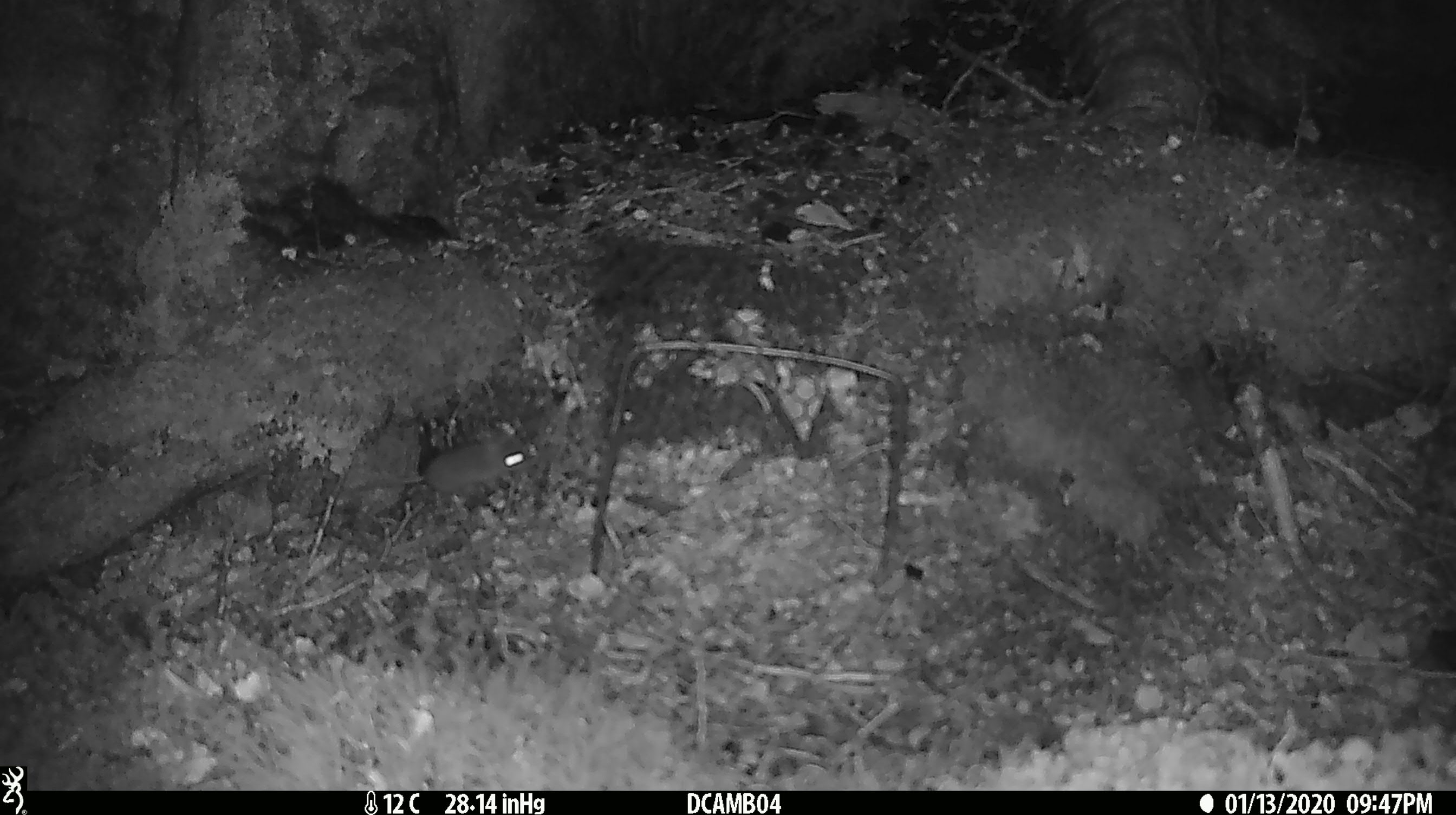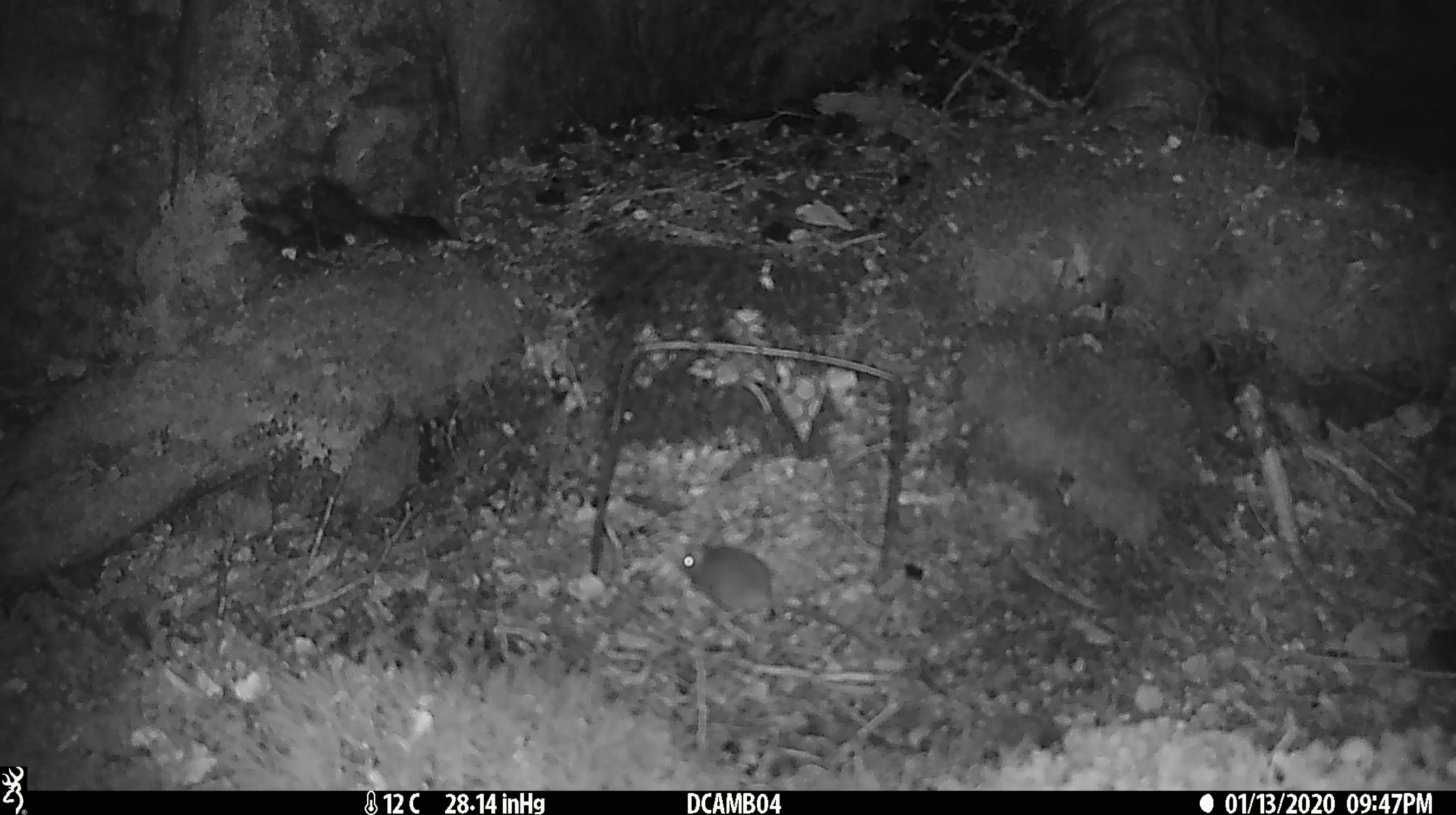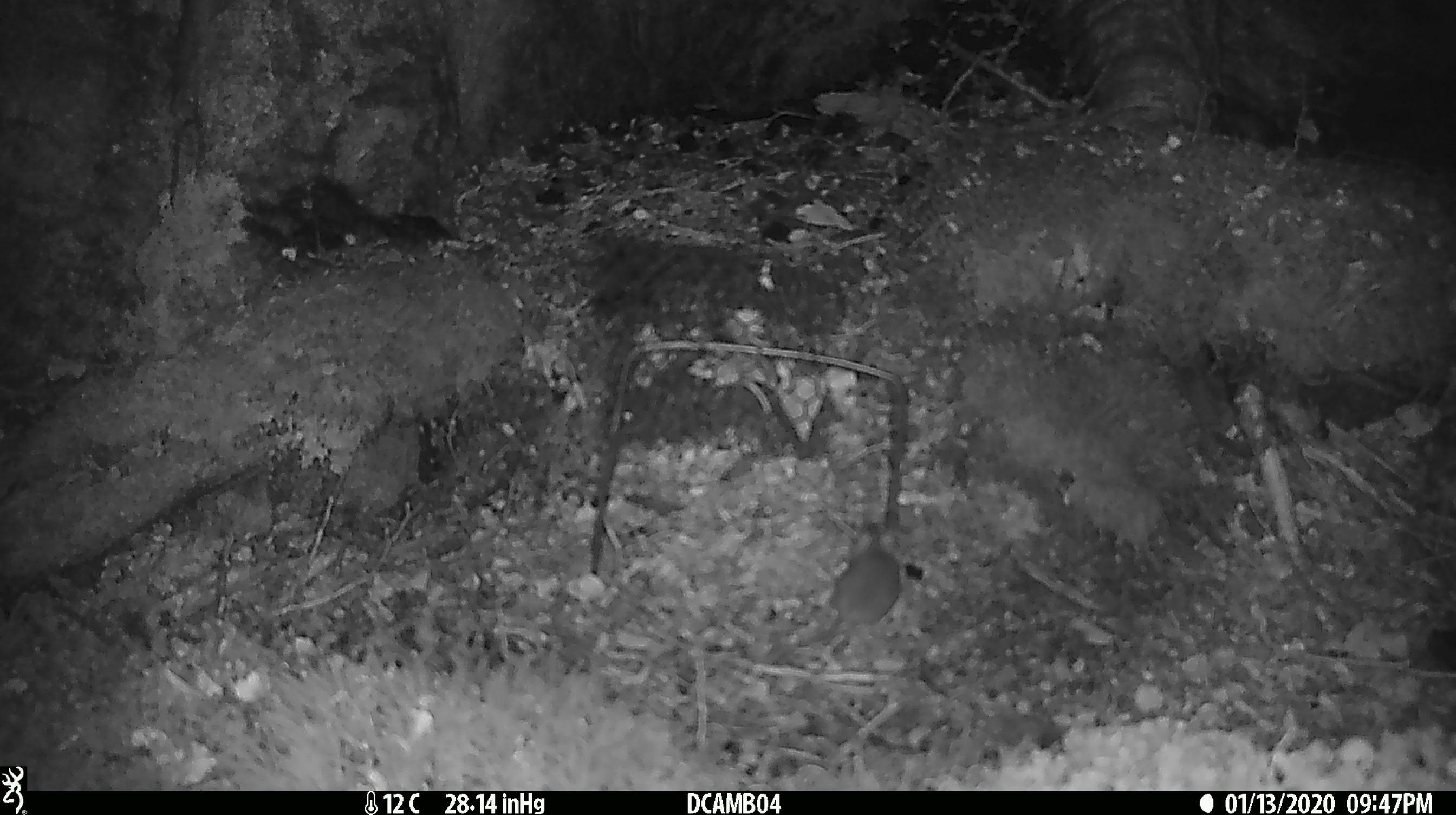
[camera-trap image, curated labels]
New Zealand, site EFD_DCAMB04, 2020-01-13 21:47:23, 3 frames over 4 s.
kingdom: Animalia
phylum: Chordata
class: Mammalia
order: Rodentia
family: Muridae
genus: Mus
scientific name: Mus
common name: mouse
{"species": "mouse (Mus)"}